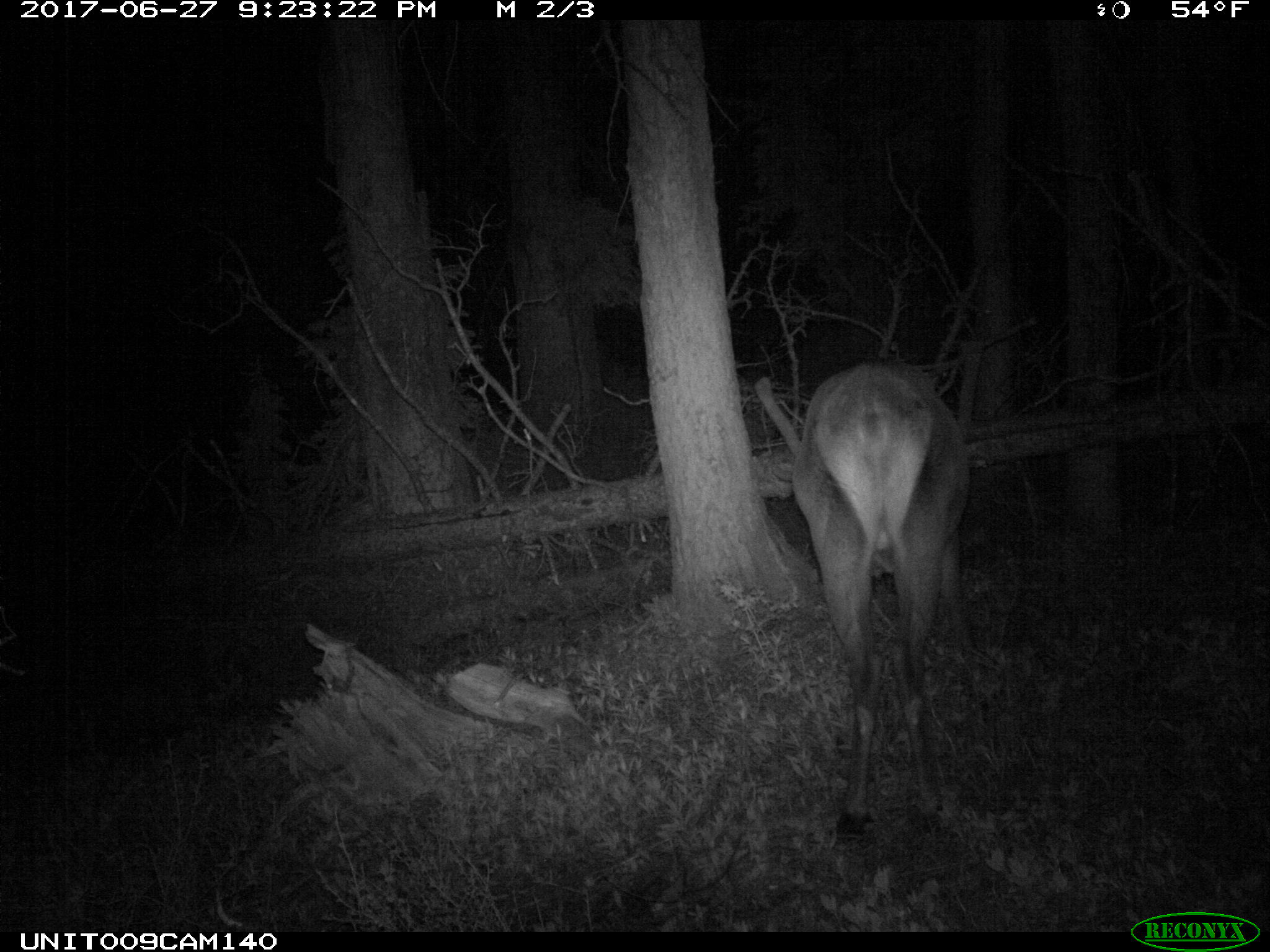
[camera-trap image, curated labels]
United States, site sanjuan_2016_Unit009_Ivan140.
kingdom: Animalia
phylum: Chordata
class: Mammalia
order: Artiodactyla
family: Cervidae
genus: Cervus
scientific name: Cervus elaphus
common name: red deer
Cervus elaphus (red deer).